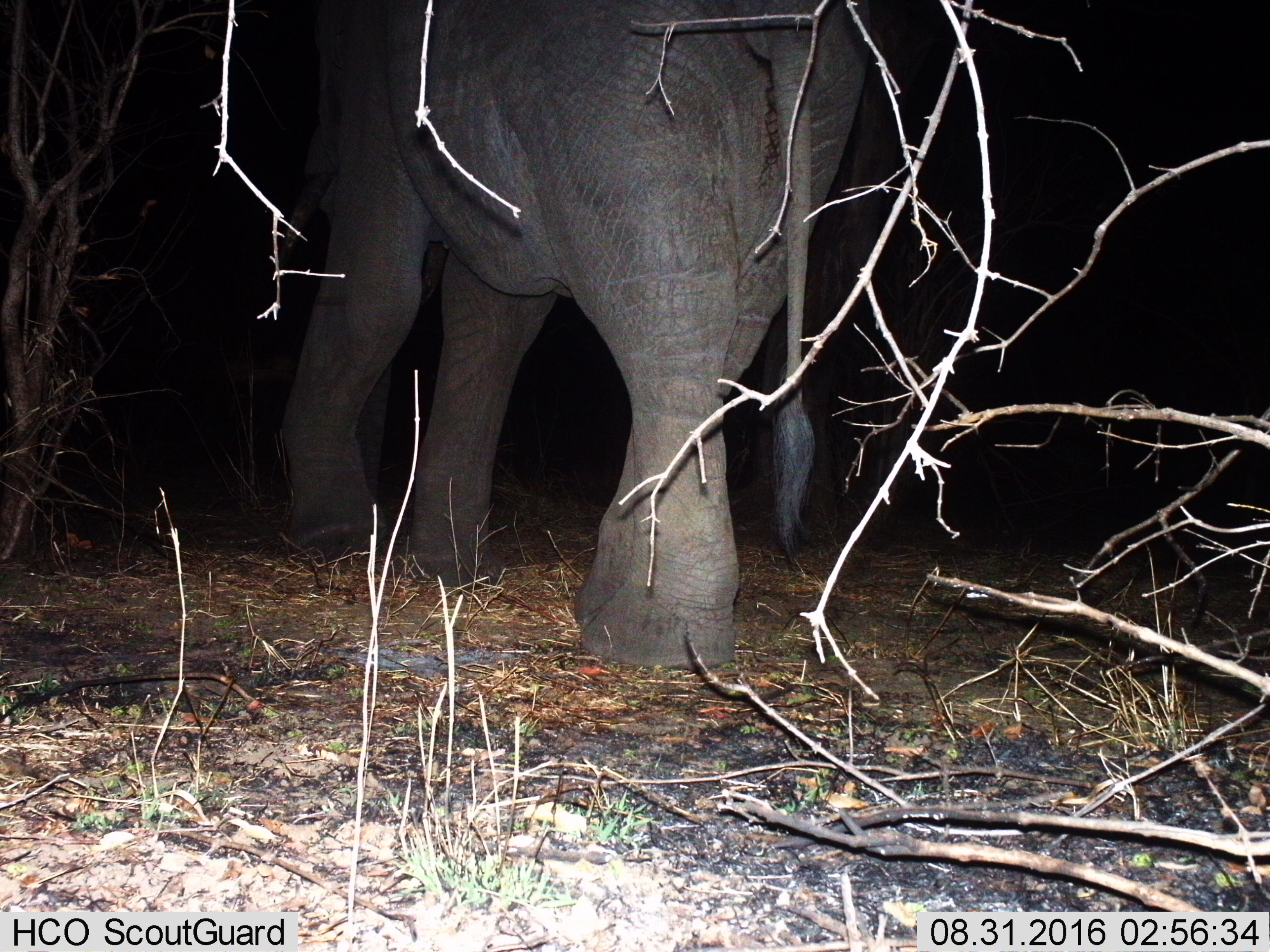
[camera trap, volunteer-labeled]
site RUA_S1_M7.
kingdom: Animalia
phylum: Chordata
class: Mammalia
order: Proboscidea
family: Elephantidae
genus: Loxodonta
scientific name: Loxodonta africana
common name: african bush elephant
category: elephant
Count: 1.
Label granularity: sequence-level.